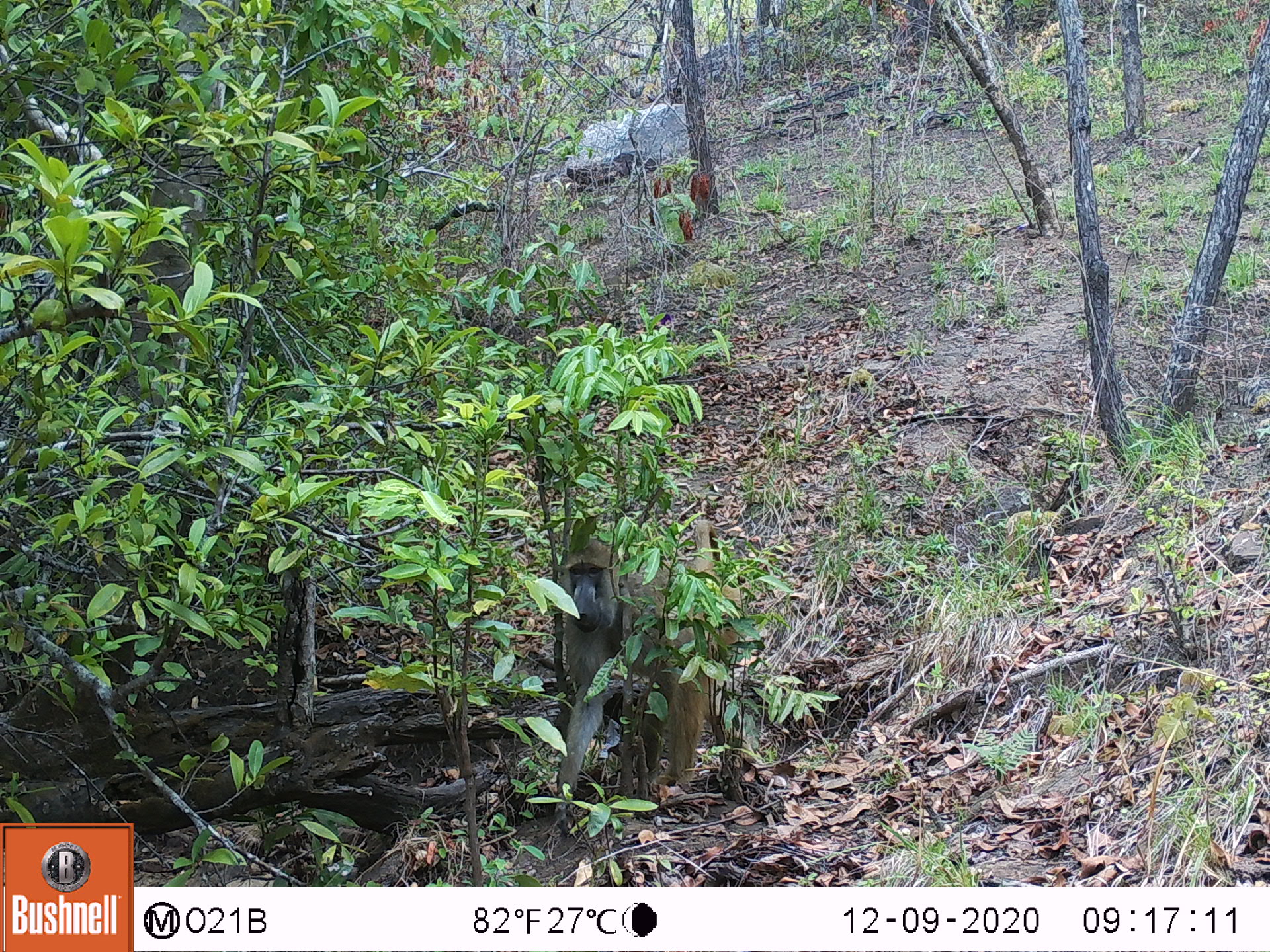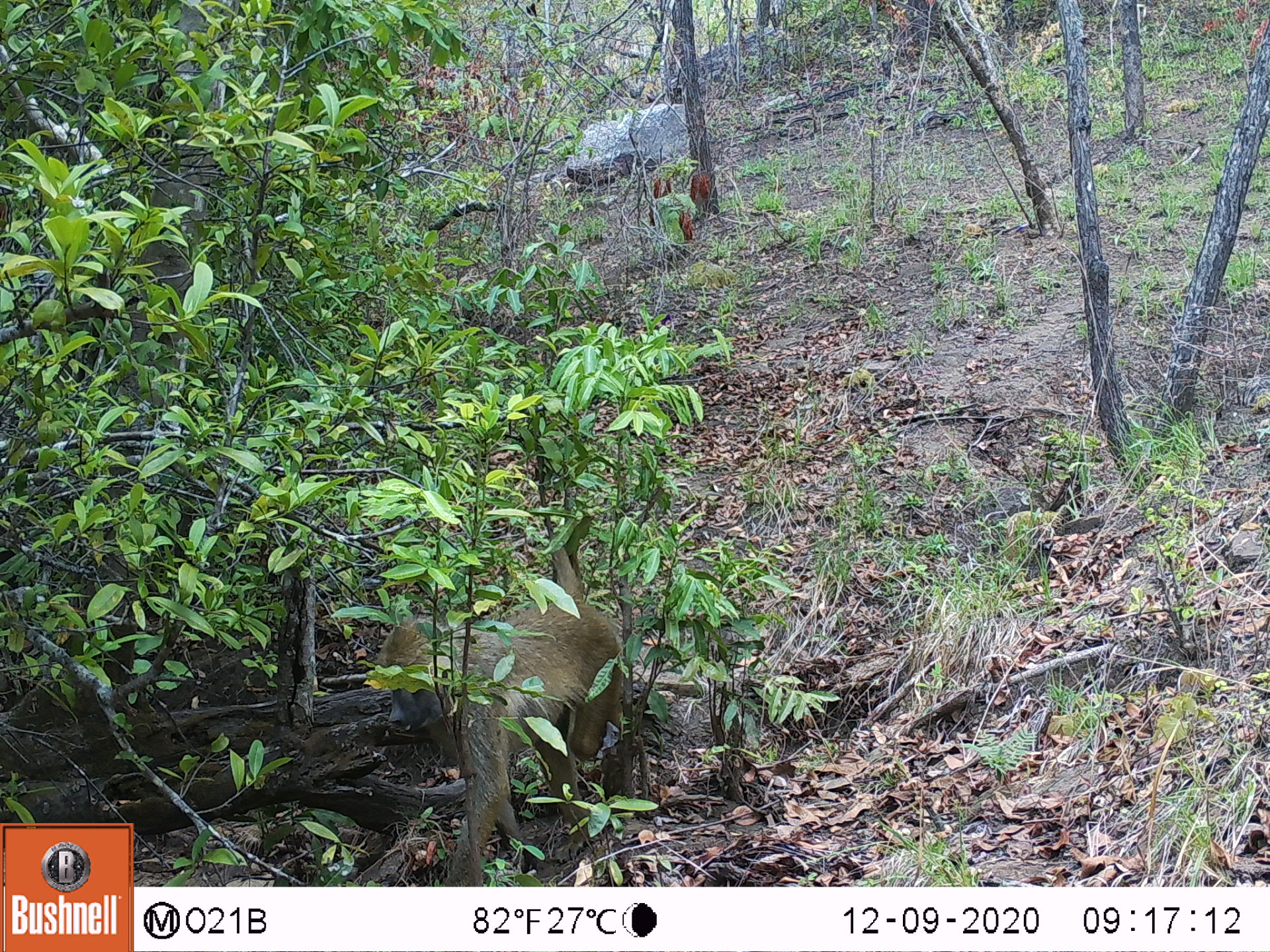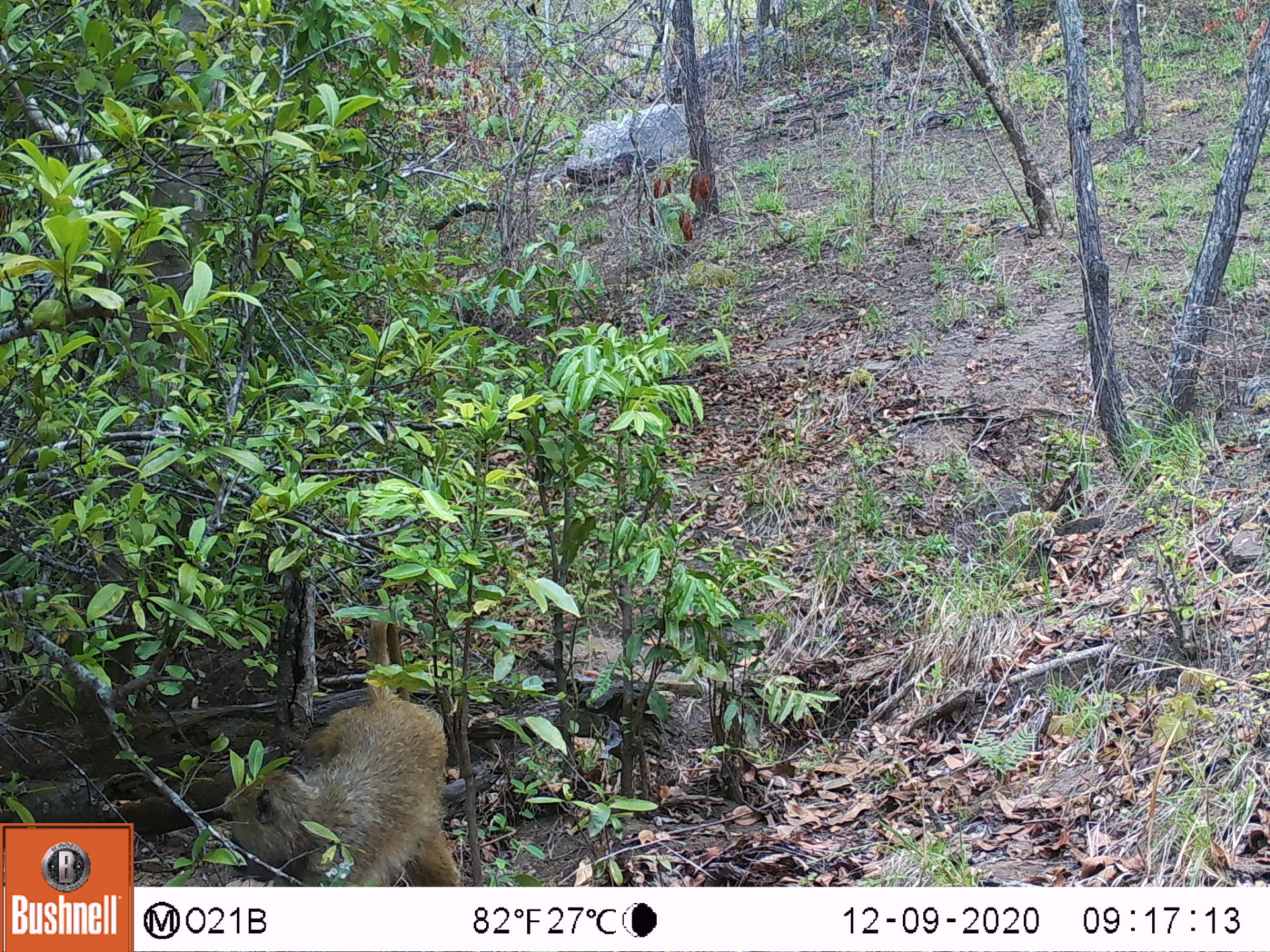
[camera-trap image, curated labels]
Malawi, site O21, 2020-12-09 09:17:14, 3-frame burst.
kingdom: Animalia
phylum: Chordata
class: Mammalia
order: Primates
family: Cercopithecidae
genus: Papio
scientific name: Papio cynocephalus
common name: yellow baboon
Yellow baboon (Papio cynocephalus), count 1.